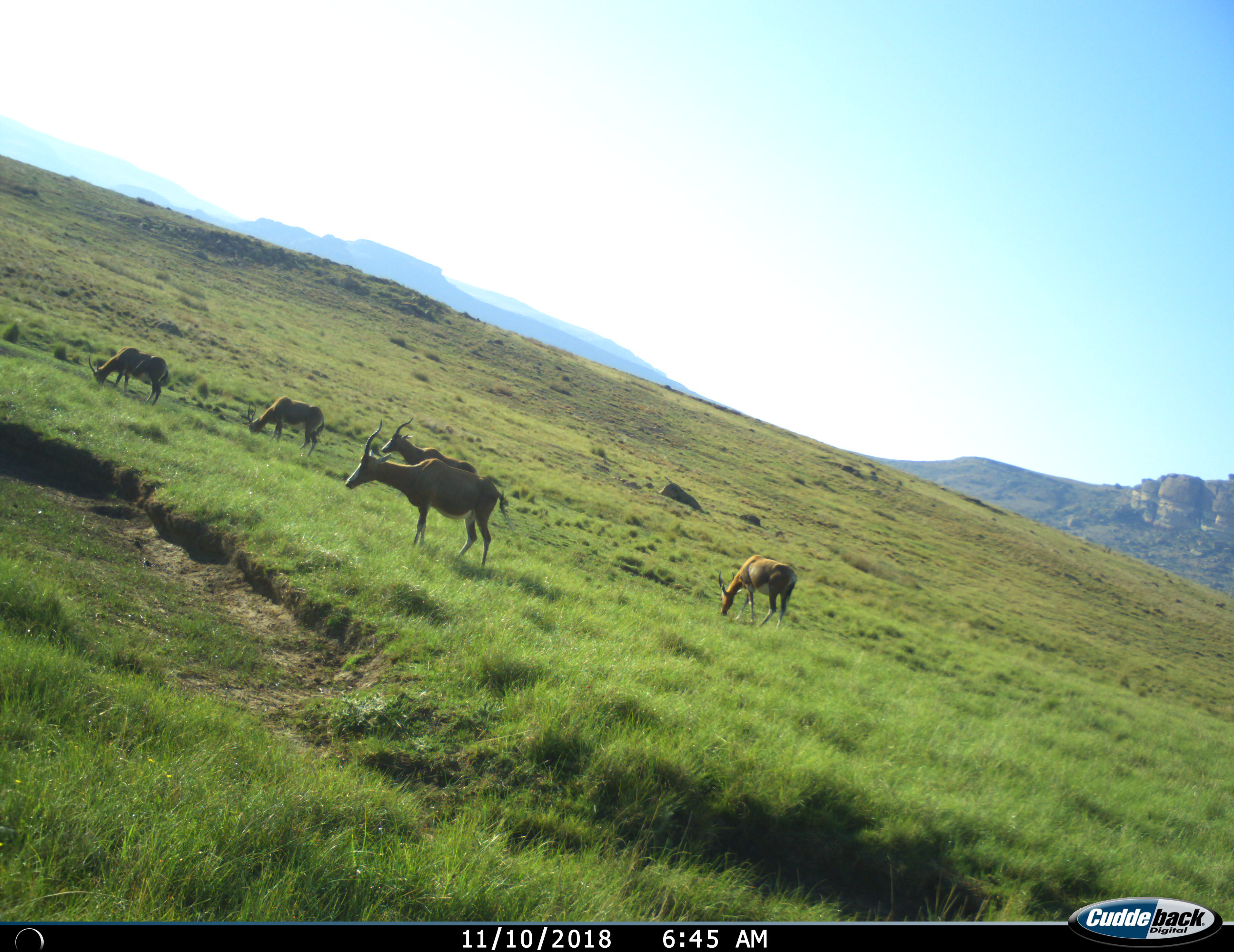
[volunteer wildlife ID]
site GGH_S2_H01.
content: unidentified animal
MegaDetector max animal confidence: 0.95